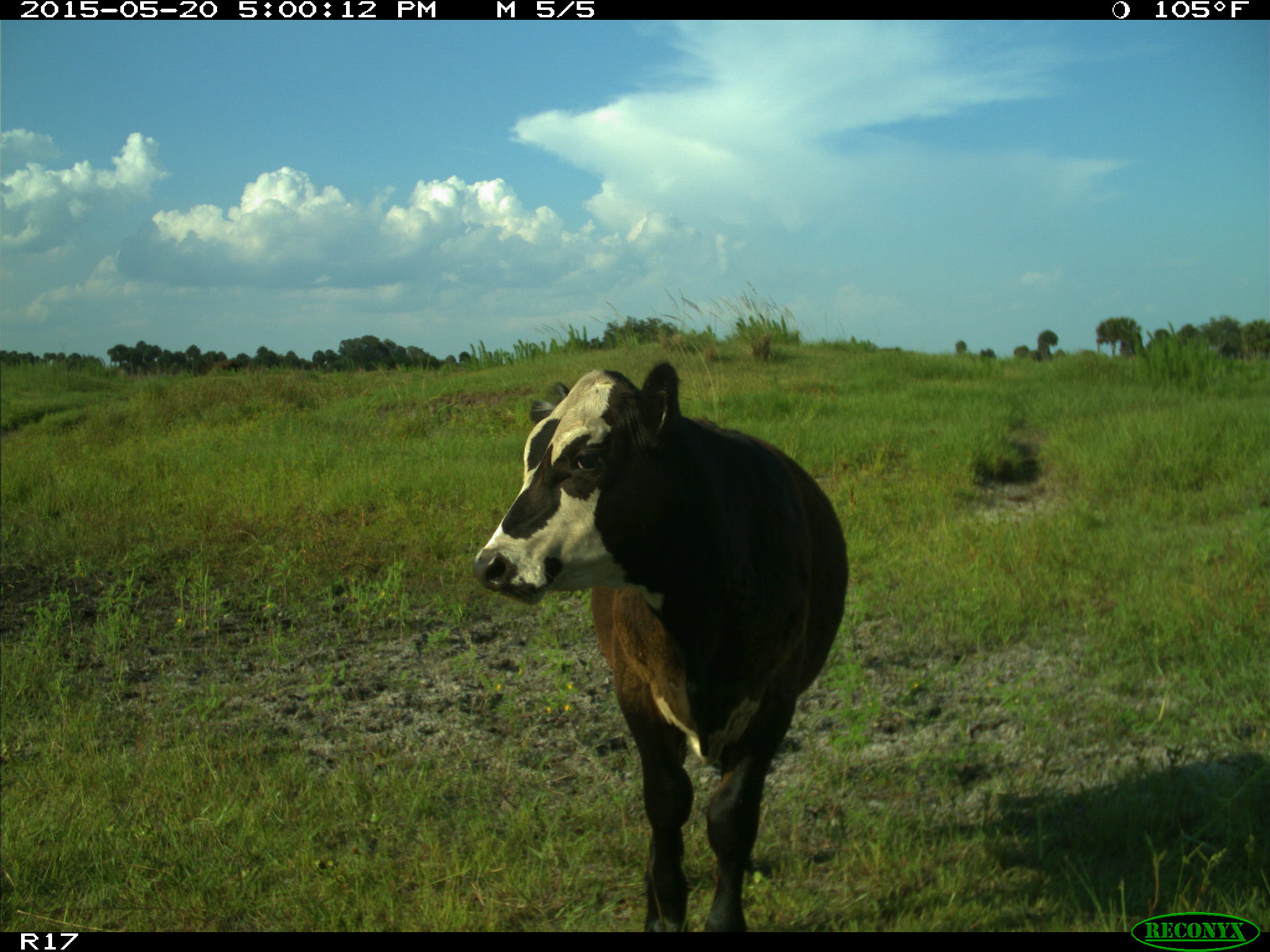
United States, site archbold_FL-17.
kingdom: Animalia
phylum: Chordata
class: Mammalia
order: Artiodactyla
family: Bovidae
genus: Bos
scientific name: Bos taurus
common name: domestic cow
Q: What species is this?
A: Bos taurus (domestic cow).